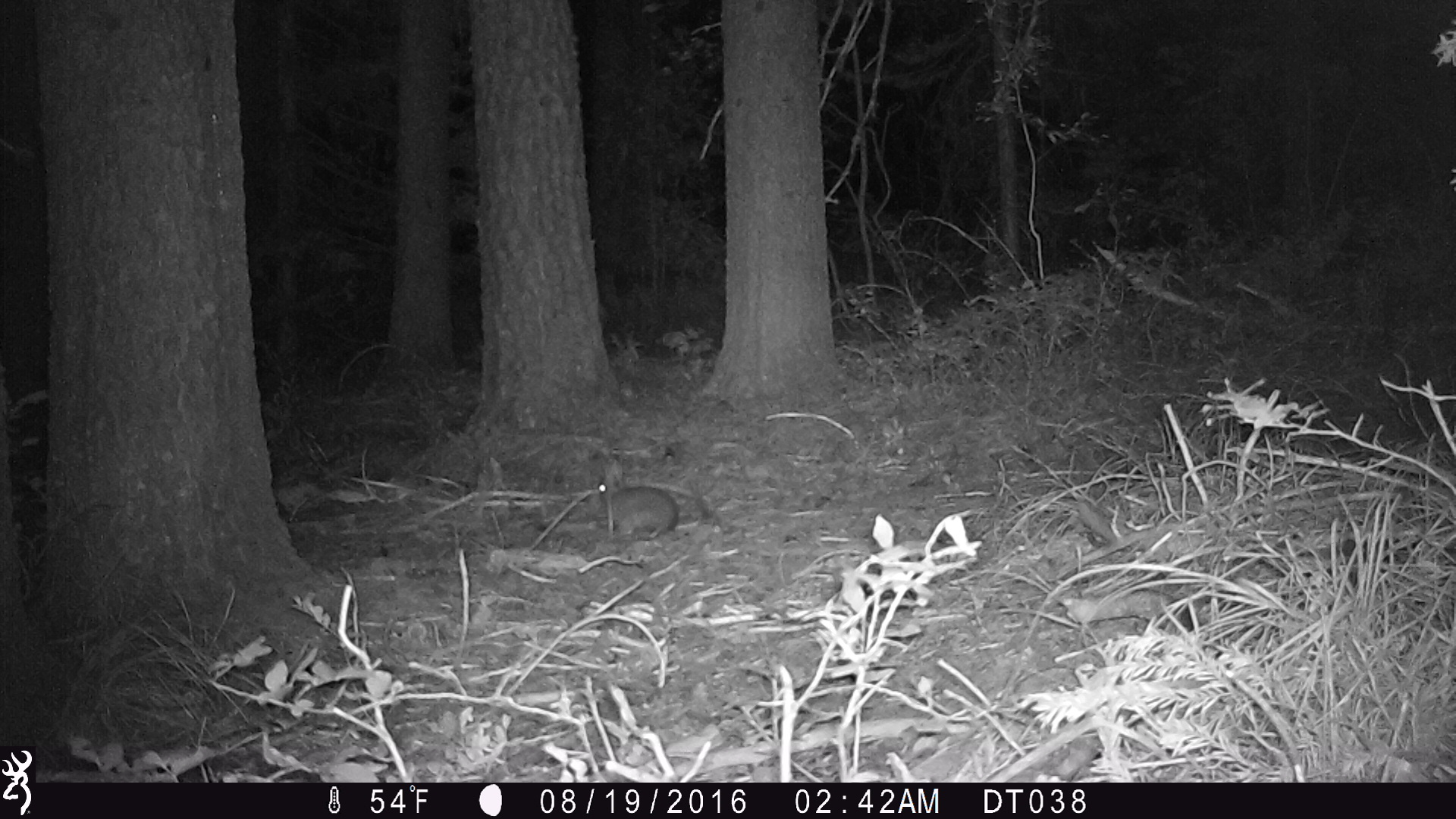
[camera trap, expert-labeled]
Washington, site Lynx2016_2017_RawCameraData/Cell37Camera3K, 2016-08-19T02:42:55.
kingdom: Animalia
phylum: Chordata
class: Mammalia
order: Lagomorpha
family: Leporidae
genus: Lepus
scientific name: Lepus americanus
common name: snowshoe hare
Lepus americanus (snowshoe hare). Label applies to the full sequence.